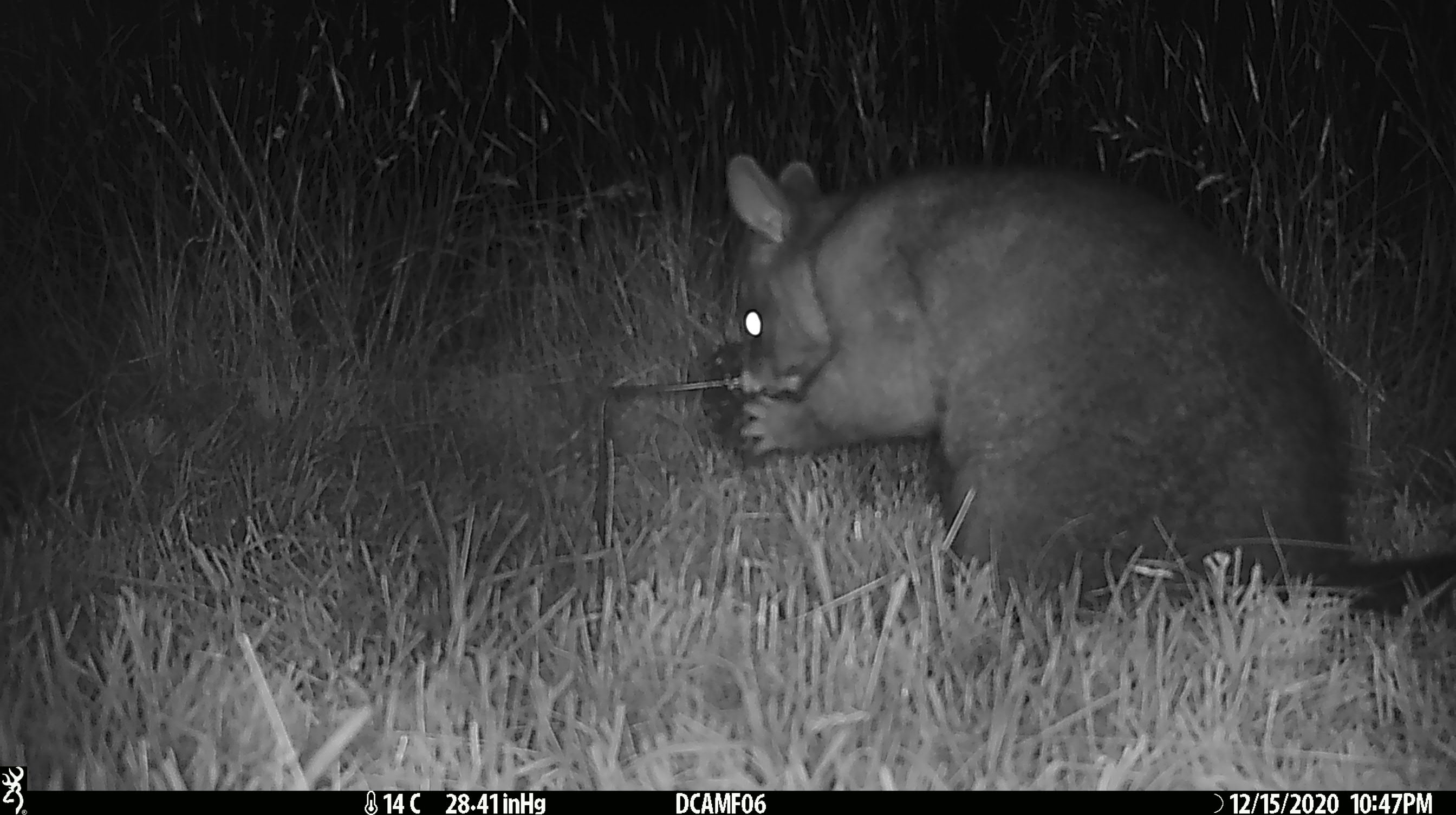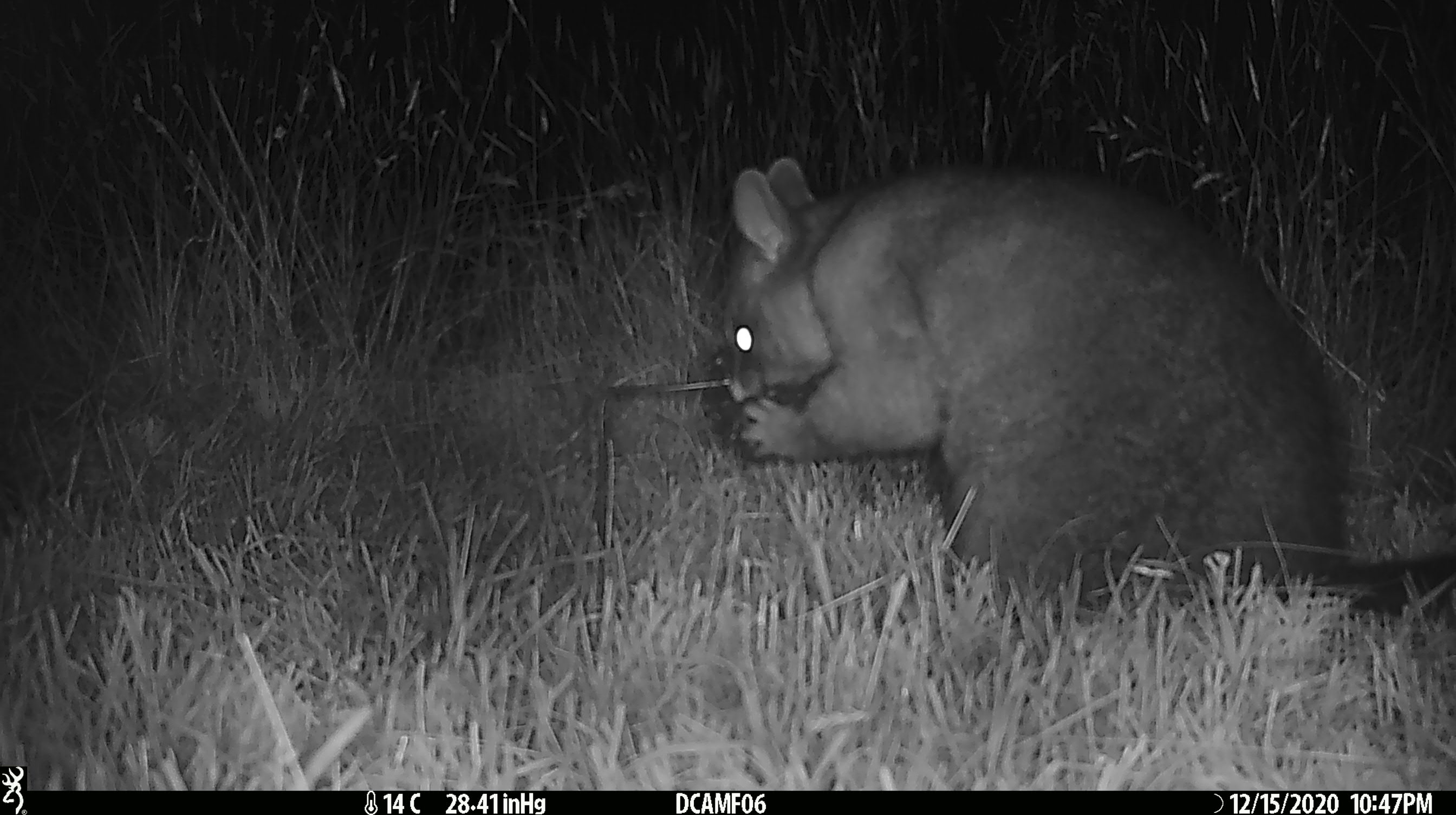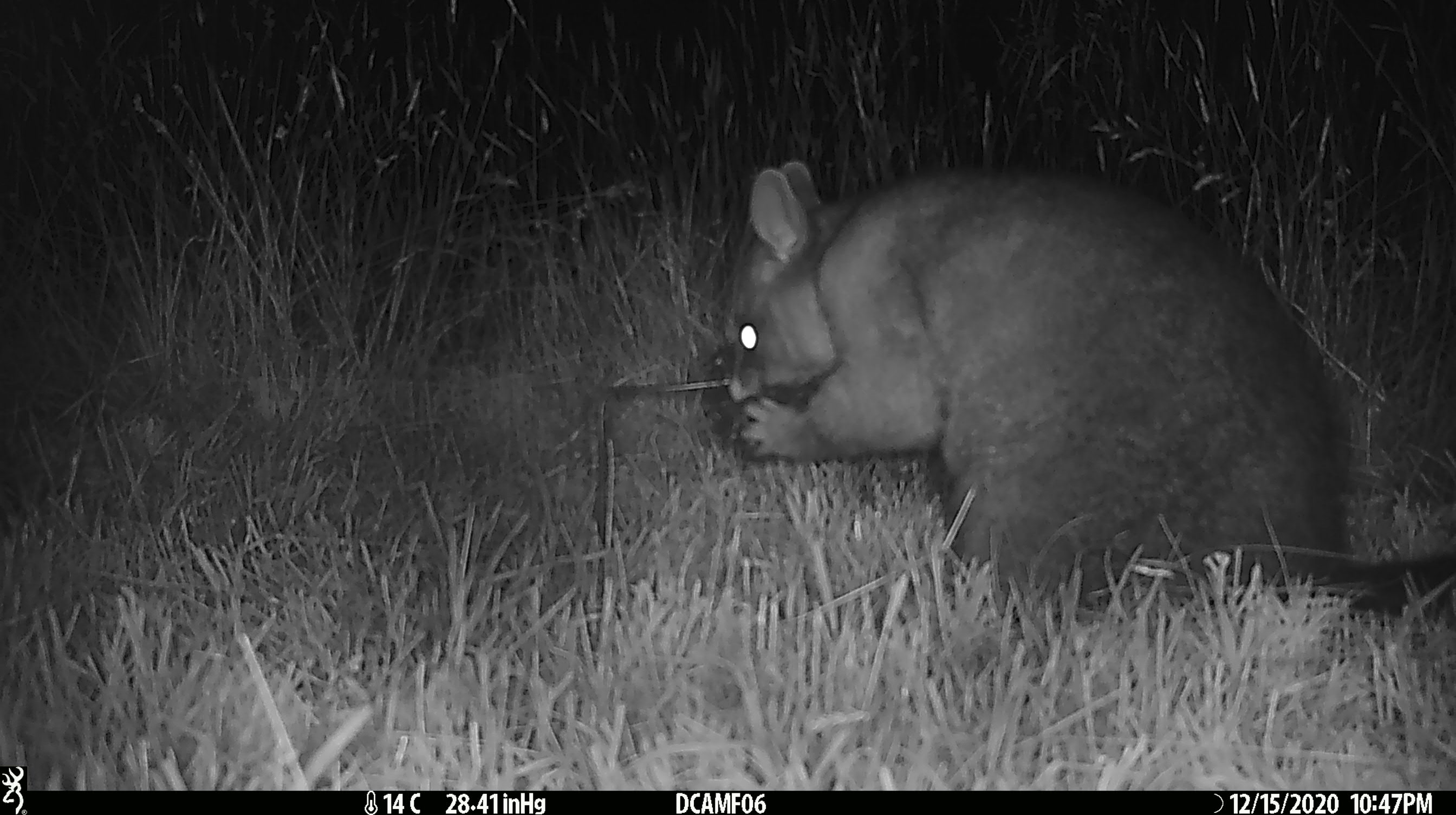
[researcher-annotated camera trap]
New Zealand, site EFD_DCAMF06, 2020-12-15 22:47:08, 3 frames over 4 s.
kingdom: Animalia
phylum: Chordata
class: Mammalia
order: Diprotodontia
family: Phalangeridae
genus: Trichosurus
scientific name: Trichosurus vulpecula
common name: common brushtail possum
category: possum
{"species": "possum (common brushtail possum) (Trichosurus vulpecula)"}